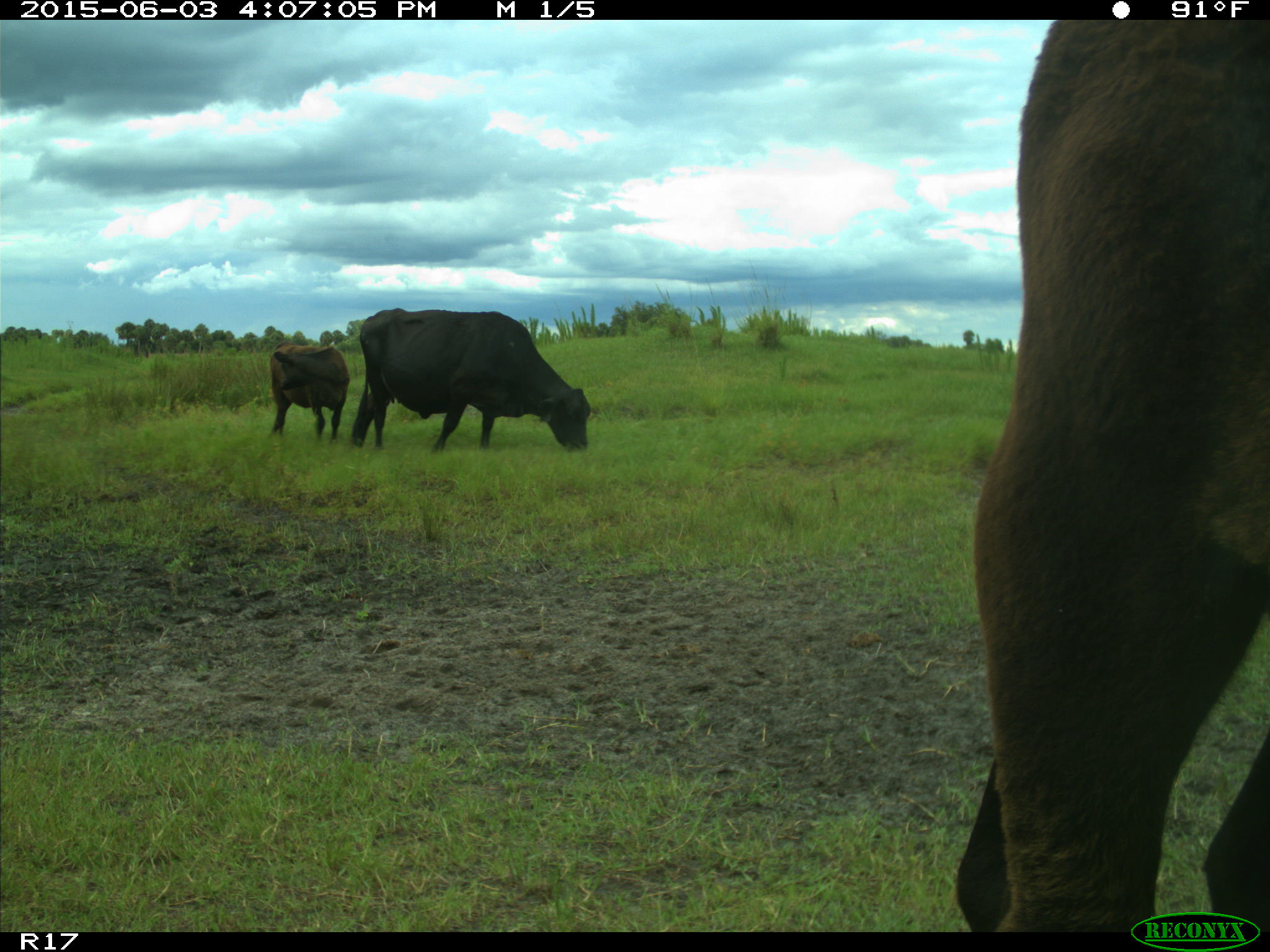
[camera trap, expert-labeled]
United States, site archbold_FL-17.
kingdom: Animalia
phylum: Chordata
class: Mammalia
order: Artiodactyla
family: Bovidae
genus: Bos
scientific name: Bos taurus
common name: domestic cow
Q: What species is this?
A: Bos taurus (domestic cow).